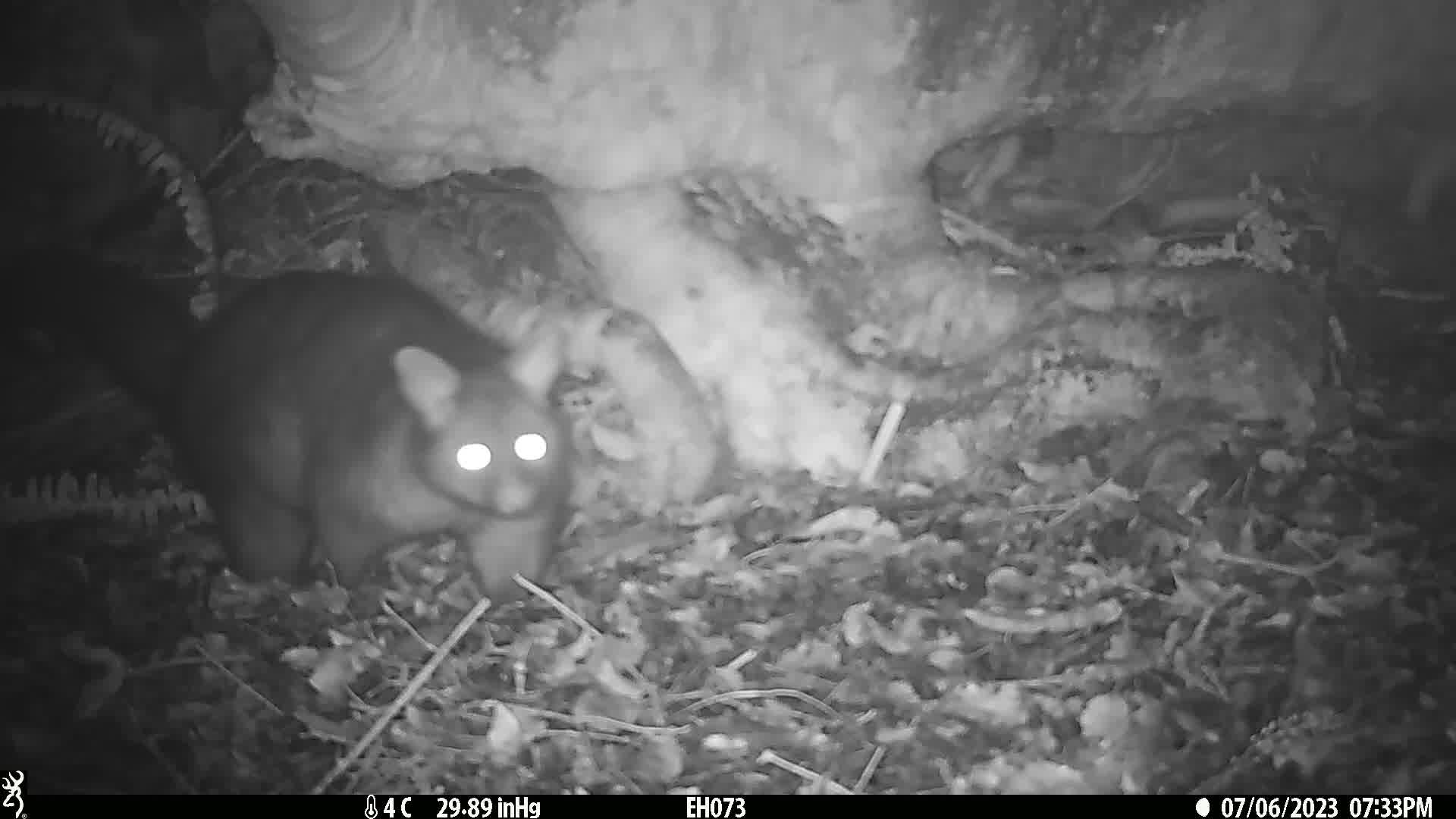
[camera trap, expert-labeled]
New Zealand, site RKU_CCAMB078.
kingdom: Animalia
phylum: Chordata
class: Mammalia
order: Diprotodontia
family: Phalangeridae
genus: Trichosurus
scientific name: Trichosurus vulpecula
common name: common brushtail possum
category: possum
Possum (common brushtail possum) (Trichosurus vulpecula).